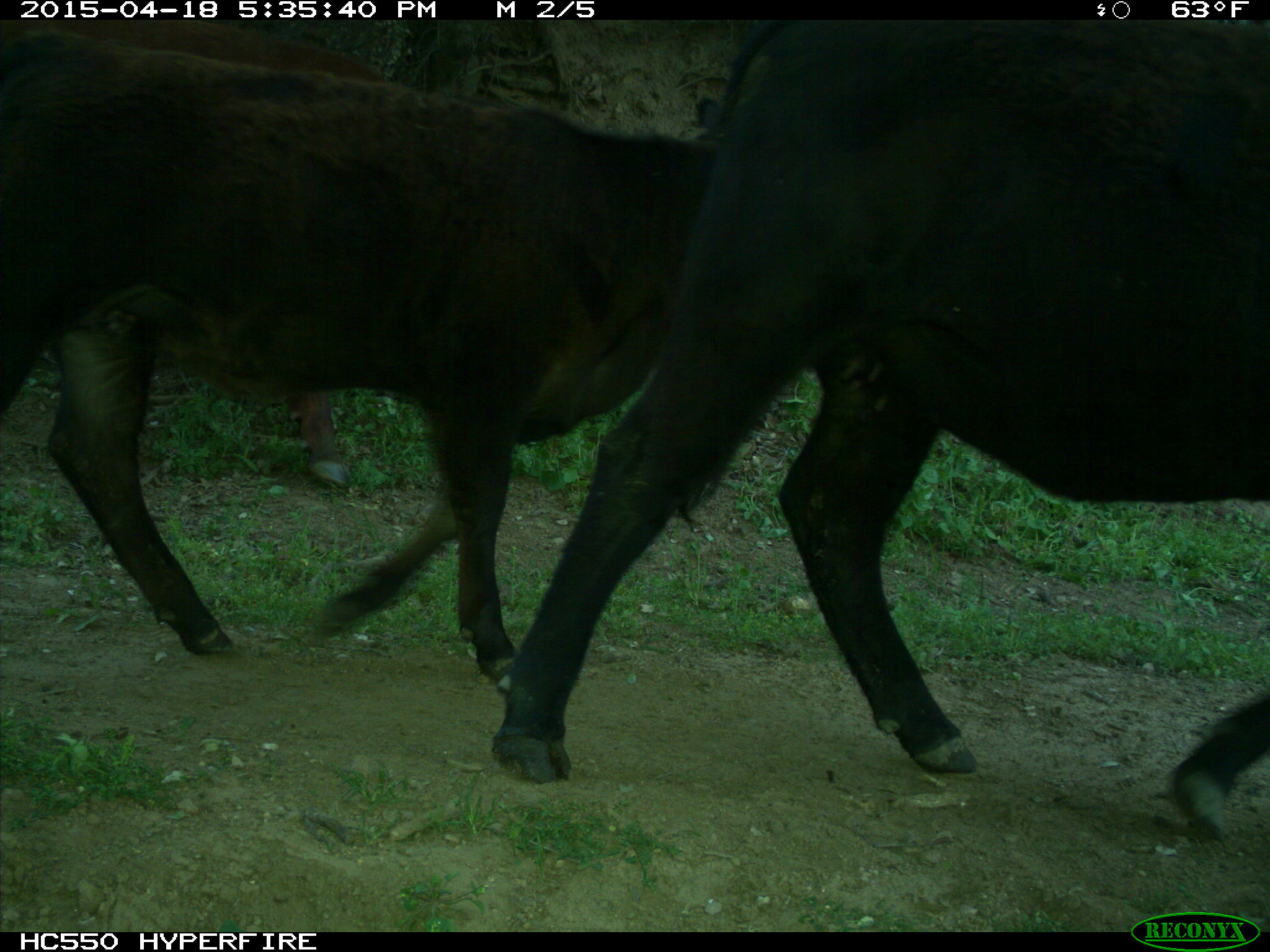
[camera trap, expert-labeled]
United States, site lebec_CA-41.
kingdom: Animalia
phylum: Chordata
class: Mammalia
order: Artiodactyla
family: Bovidae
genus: Bos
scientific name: Bos taurus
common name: domestic cow